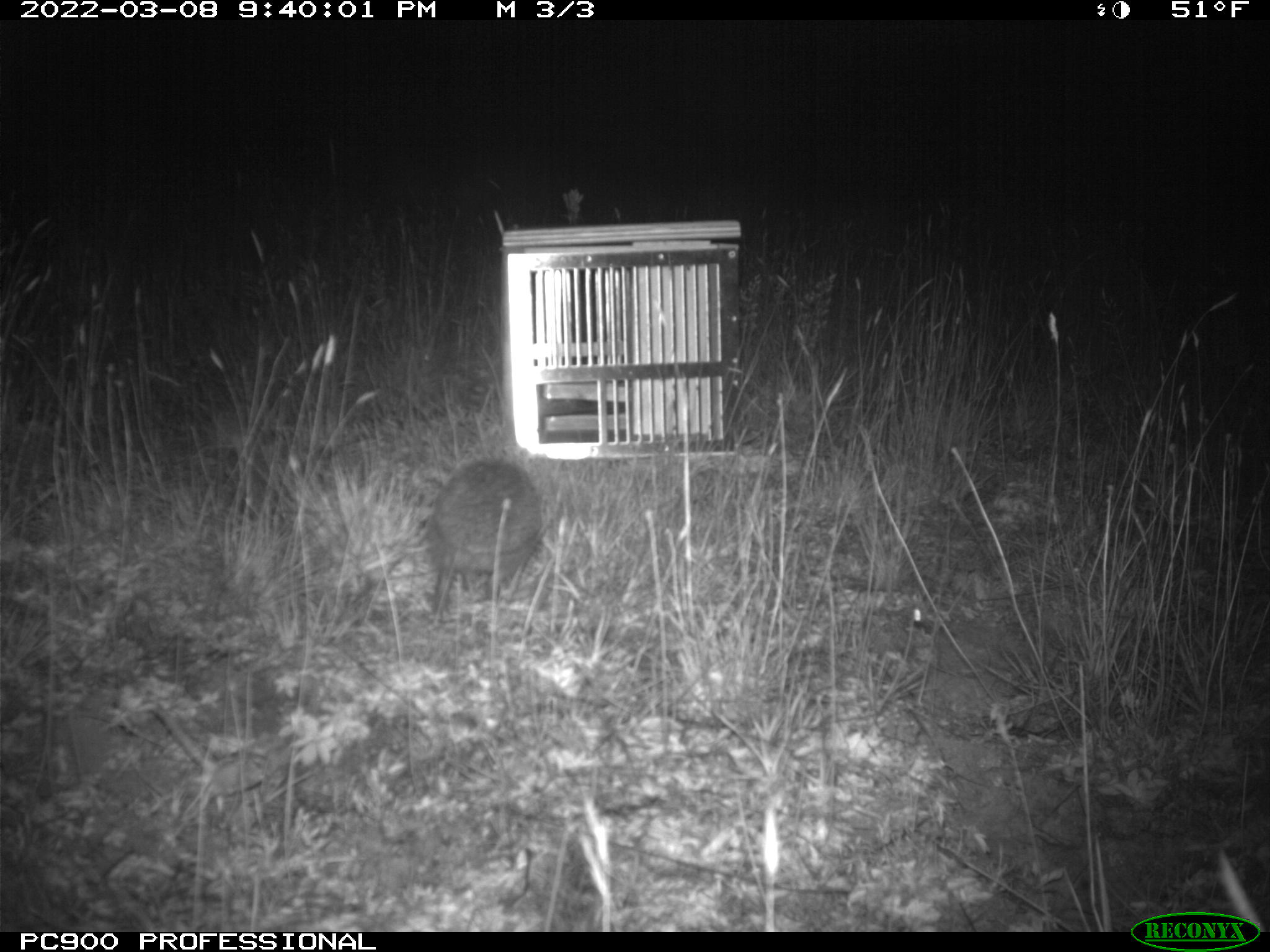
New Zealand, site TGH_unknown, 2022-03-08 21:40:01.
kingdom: Animalia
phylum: Chordata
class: Mammalia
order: Eulipotyphla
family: Erinaceidae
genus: Erinaceus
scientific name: Erinaceus europaeus europaeus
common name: european hedgehog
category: hedgehog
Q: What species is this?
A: Hedgehog (european hedgehog) (Erinaceus europaeus europaeus).